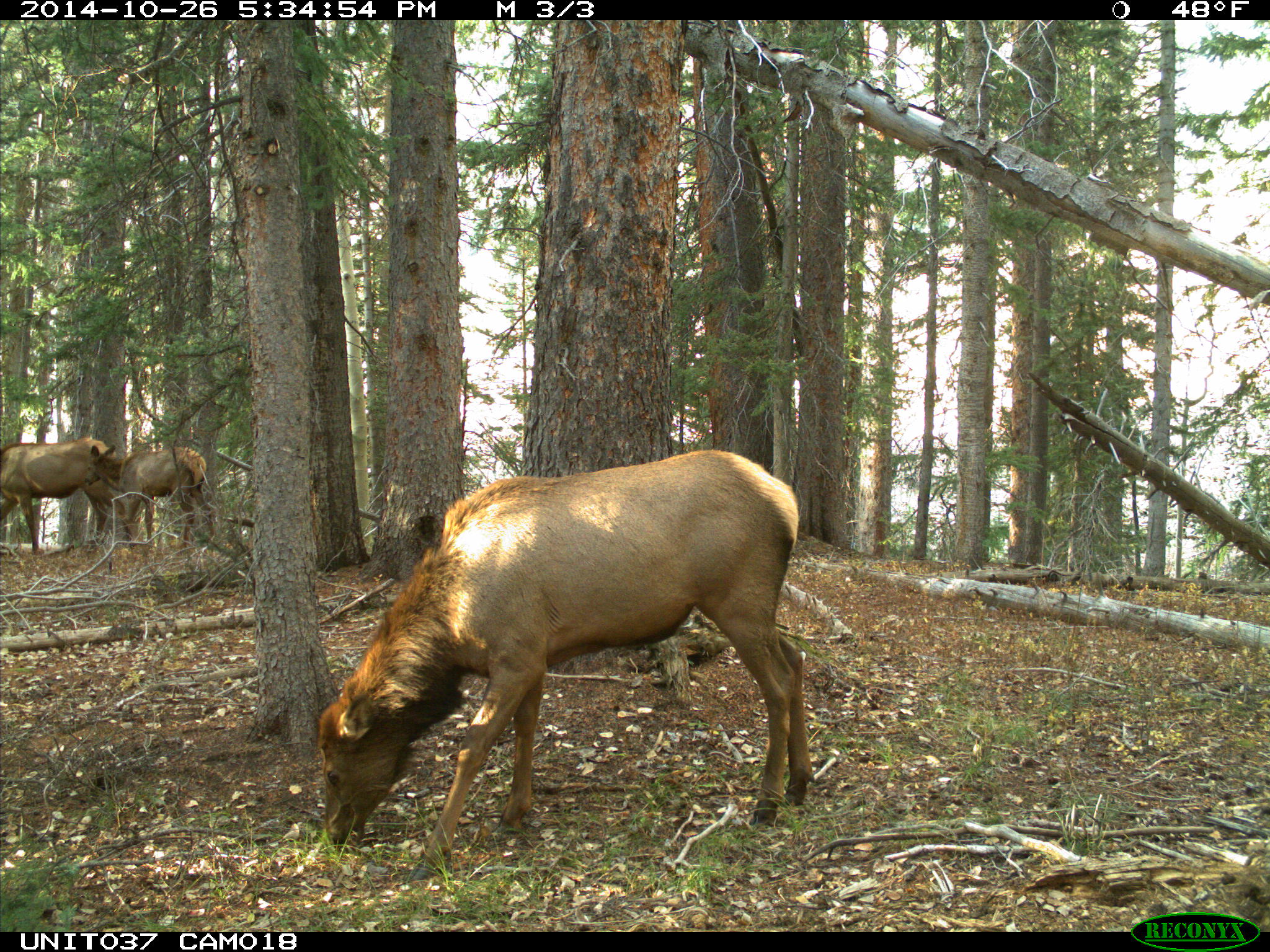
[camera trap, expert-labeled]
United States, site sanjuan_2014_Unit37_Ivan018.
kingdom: Animalia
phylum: Chordata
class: Mammalia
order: Artiodactyla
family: Cervidae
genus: Cervus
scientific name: Cervus elaphus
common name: red deer